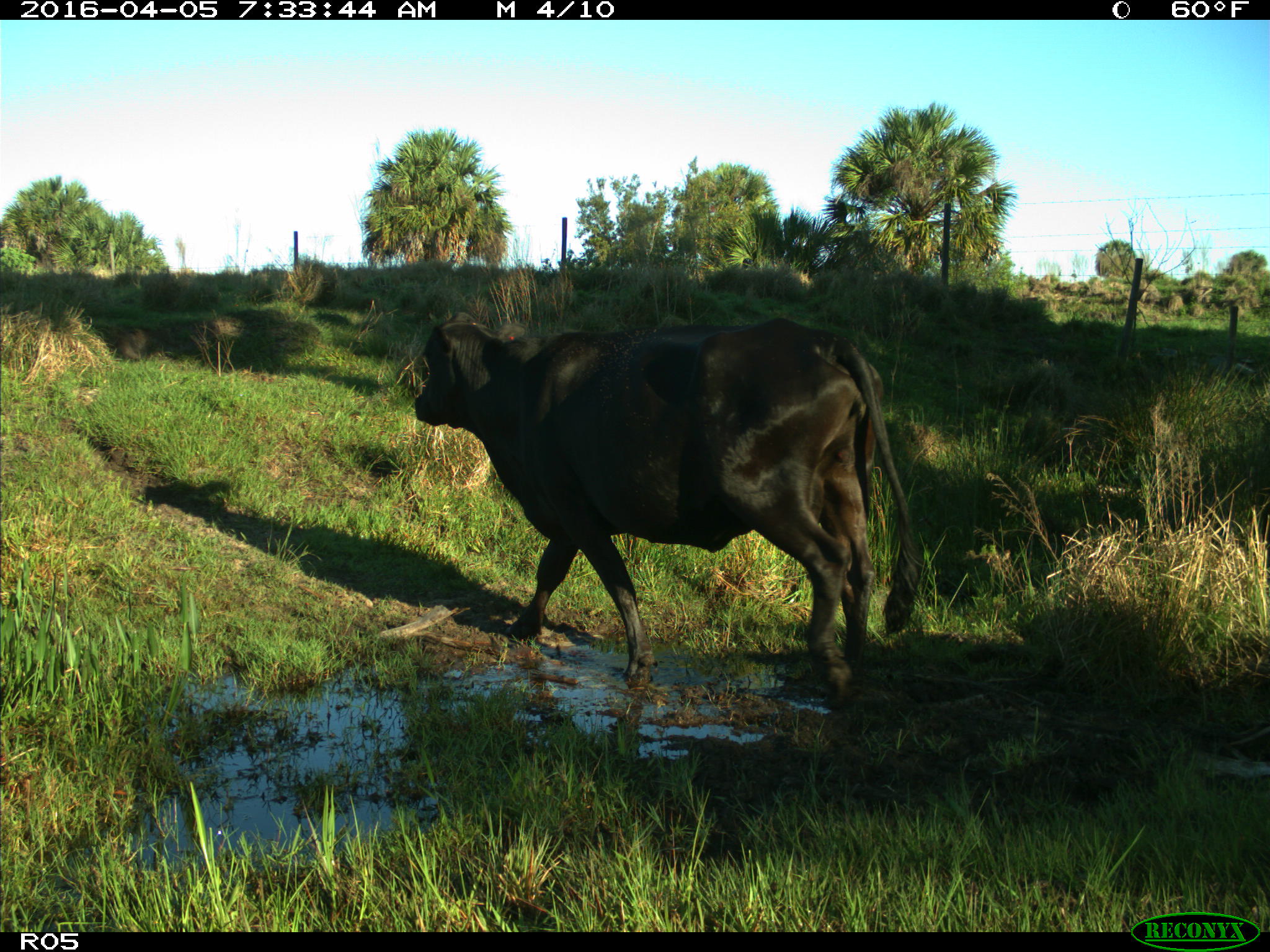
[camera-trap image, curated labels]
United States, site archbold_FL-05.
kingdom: Animalia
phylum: Chordata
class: Mammalia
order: Artiodactyla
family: Bovidae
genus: Bos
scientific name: Bos taurus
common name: domestic cow